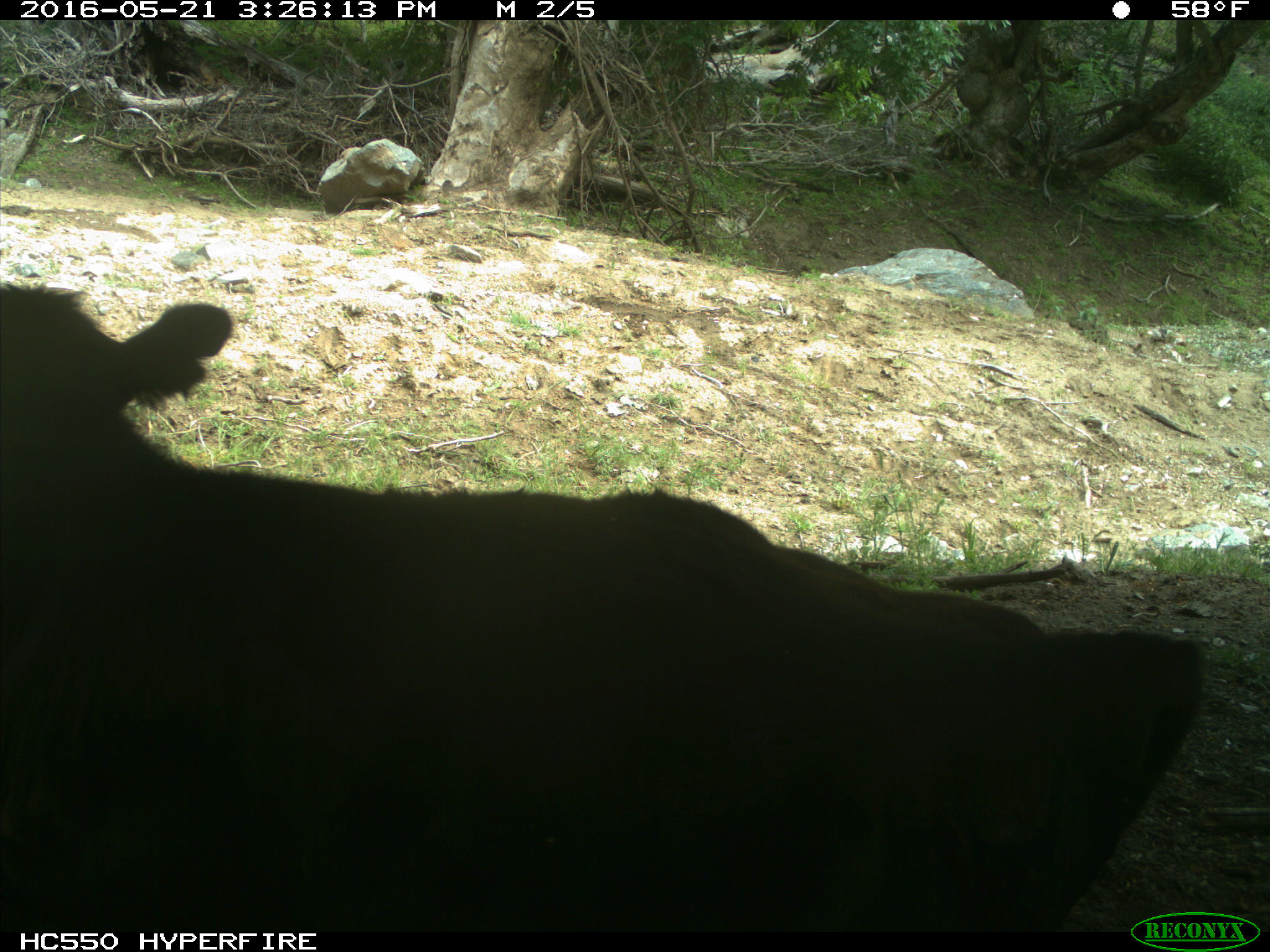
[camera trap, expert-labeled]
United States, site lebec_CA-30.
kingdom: Animalia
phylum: Chordata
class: Mammalia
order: Artiodactyla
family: Bovidae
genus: Bos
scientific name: Bos taurus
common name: domestic cow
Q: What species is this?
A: Bos taurus (domestic cow).